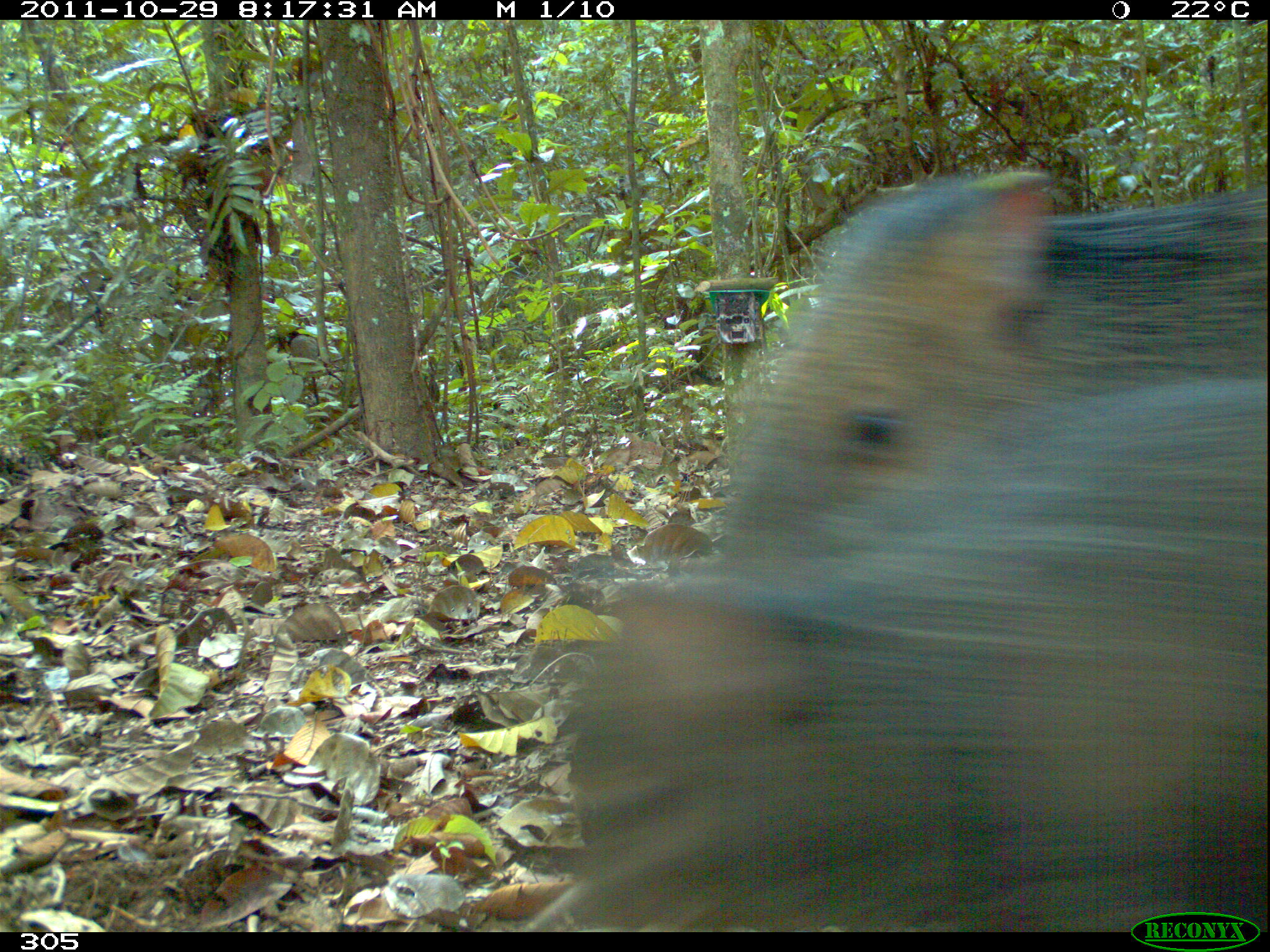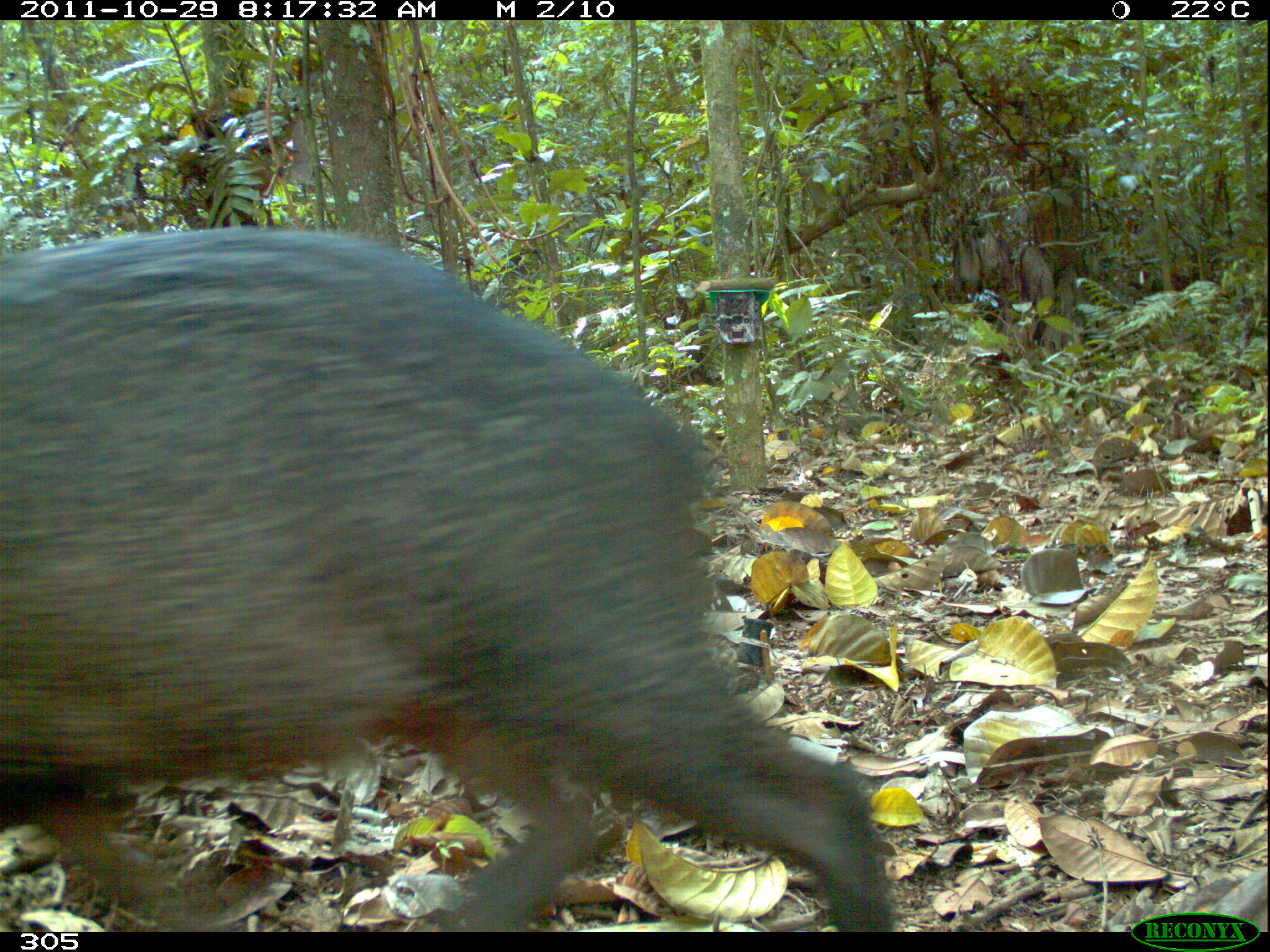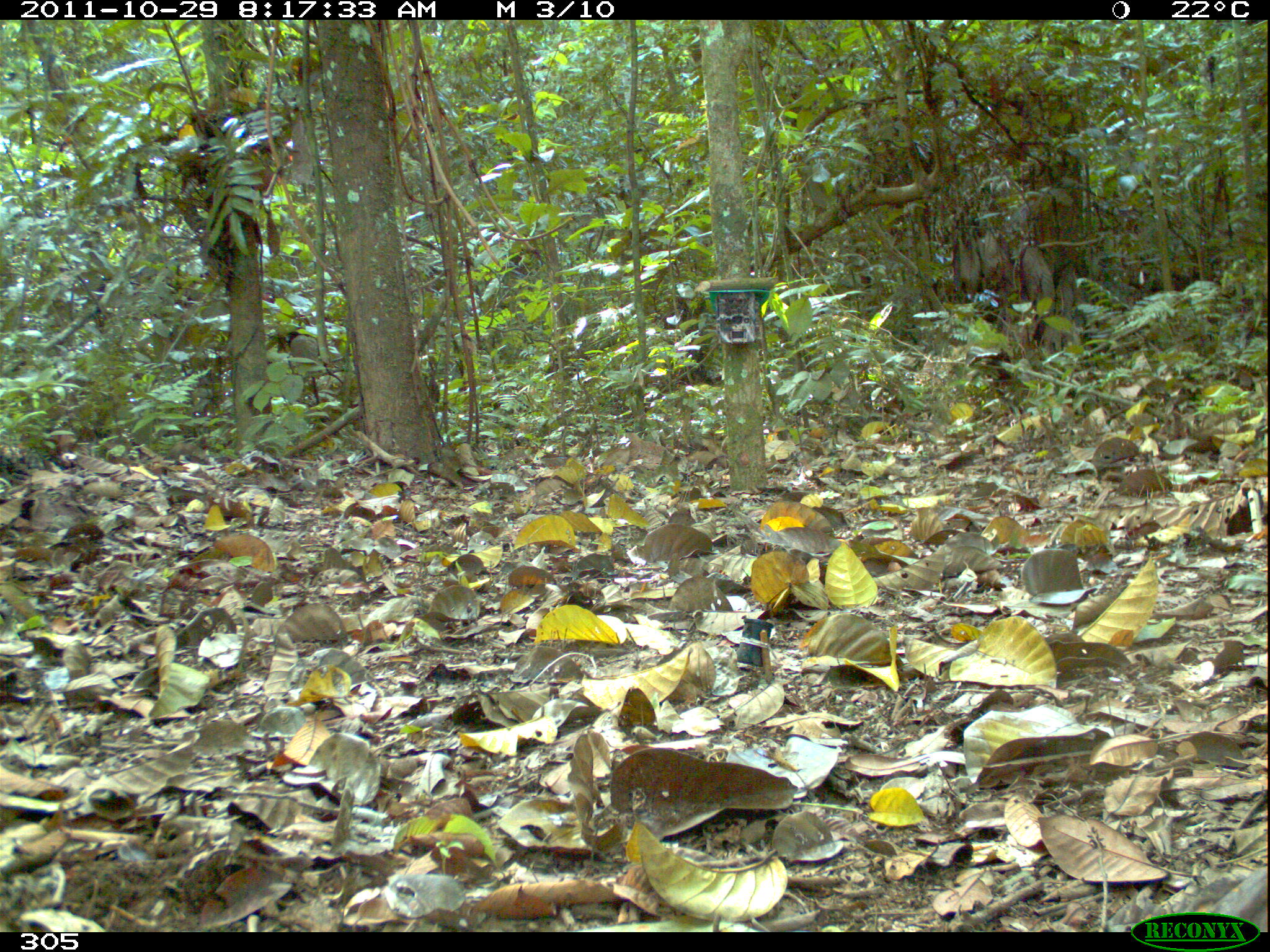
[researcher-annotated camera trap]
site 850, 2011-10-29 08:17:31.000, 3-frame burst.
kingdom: Animalia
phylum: Chordata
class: Mammalia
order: Artiodactyla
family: Tayassuidae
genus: Pecari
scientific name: Pecari tajacu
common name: collared peccary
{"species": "Pecari tajacu (collared peccary)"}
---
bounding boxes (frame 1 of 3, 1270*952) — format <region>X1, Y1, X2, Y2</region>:
pecari tajacu: <region>522, 379, 1269, 933</region>; <region>726, 160, 1270, 548</region>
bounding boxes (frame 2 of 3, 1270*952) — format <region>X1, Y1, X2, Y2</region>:
pecari tajacu: <region>1, 224, 894, 926</region>